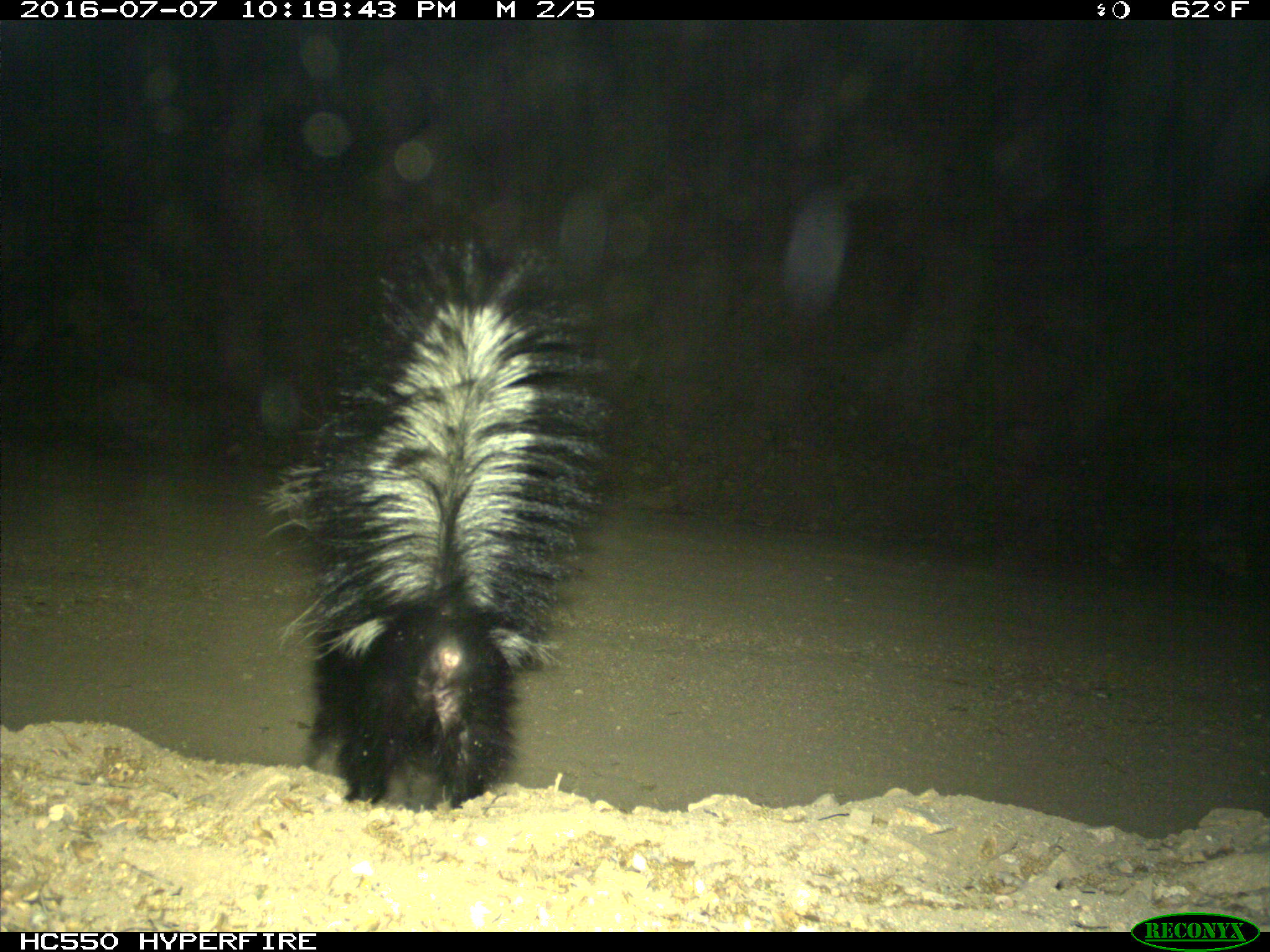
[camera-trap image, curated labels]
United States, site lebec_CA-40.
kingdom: Animalia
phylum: Chordata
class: Mammalia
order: Carnivora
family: Mephitidae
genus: Mephitis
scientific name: Mephitis mephitis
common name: striped skunk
Mephitis mephitis (striped skunk).